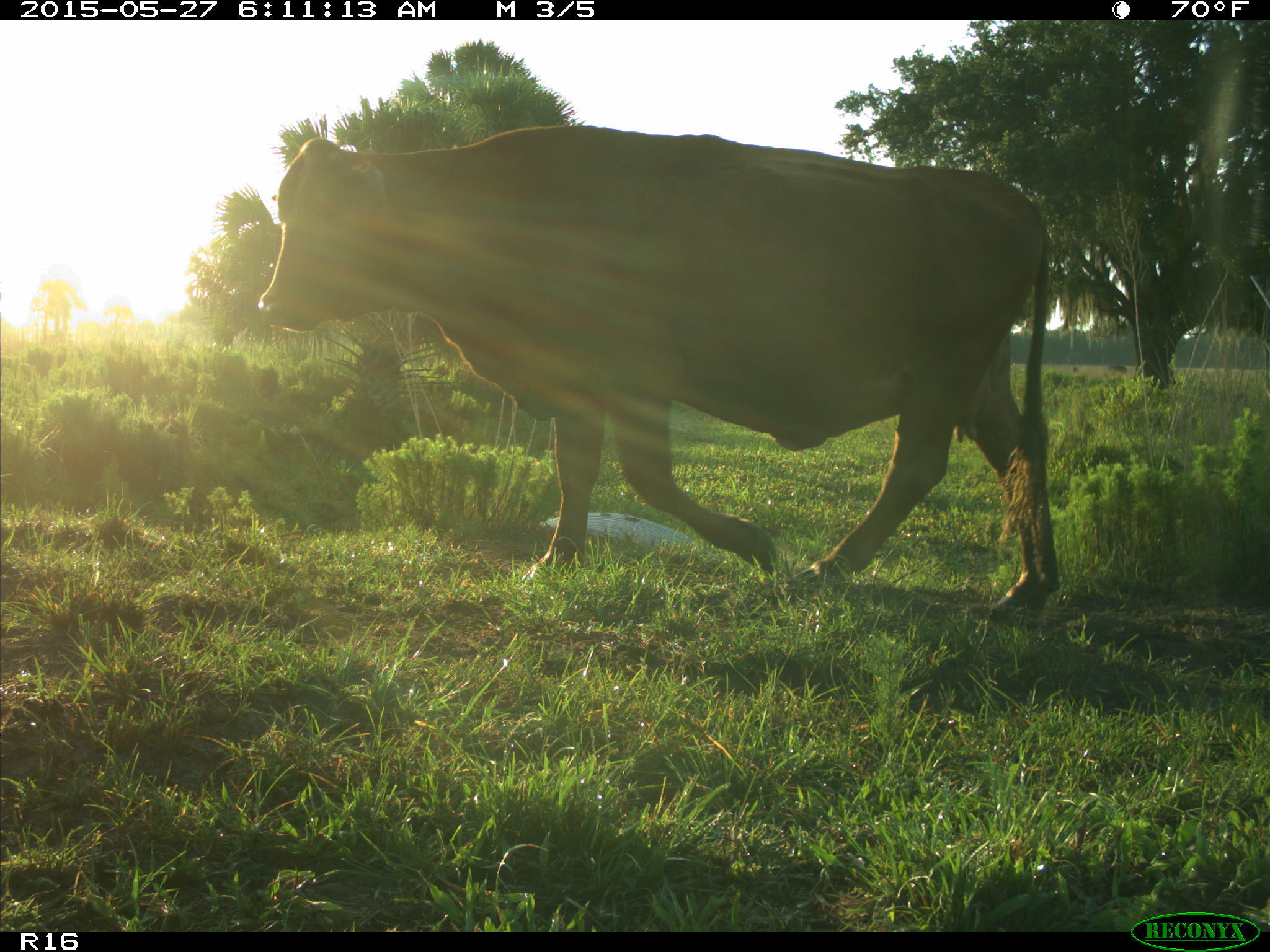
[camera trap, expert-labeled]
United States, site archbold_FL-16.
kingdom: Animalia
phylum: Chordata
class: Mammalia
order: Artiodactyla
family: Bovidae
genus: Bos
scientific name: Bos taurus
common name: domestic cow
Bos taurus (domestic cow).